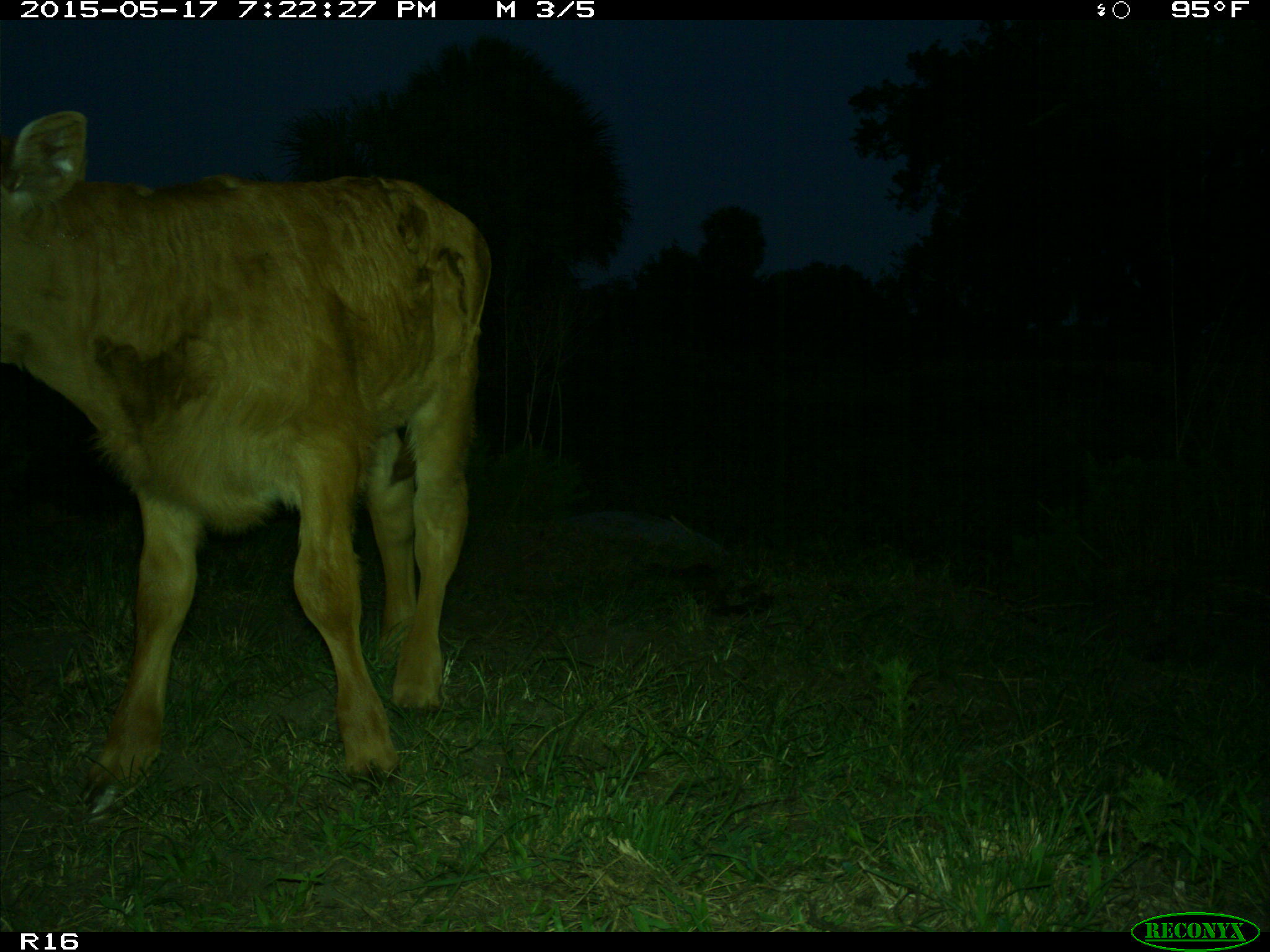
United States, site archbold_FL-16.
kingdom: Animalia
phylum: Chordata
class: Mammalia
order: Artiodactyla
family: Bovidae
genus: Bos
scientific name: Bos taurus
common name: domestic cow